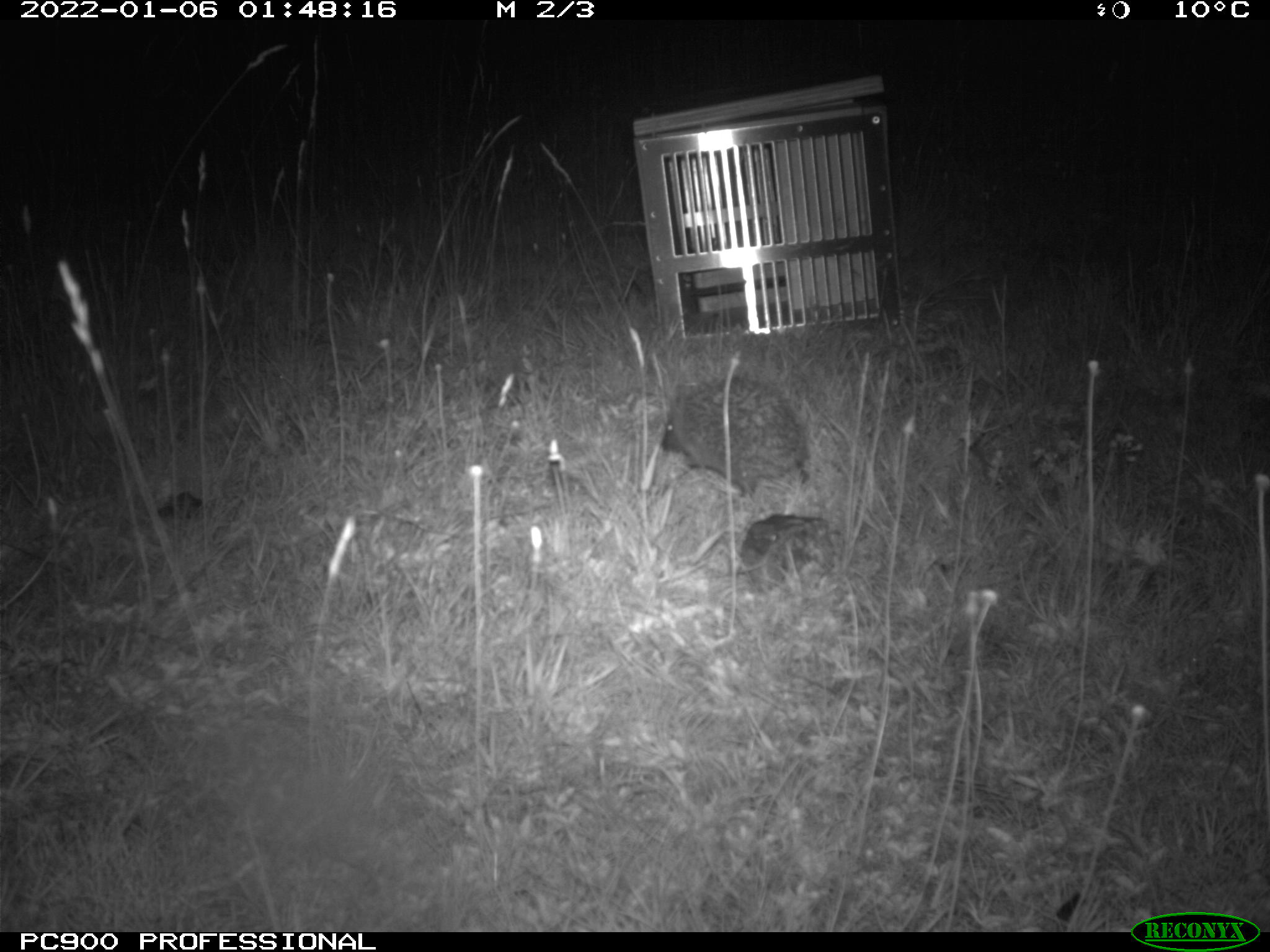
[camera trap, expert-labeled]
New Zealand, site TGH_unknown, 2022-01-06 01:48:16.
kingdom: Animalia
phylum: Chordata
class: Mammalia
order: Eulipotyphla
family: Erinaceidae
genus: Erinaceus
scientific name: Erinaceus europaeus europaeus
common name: european hedgehog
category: hedgehog